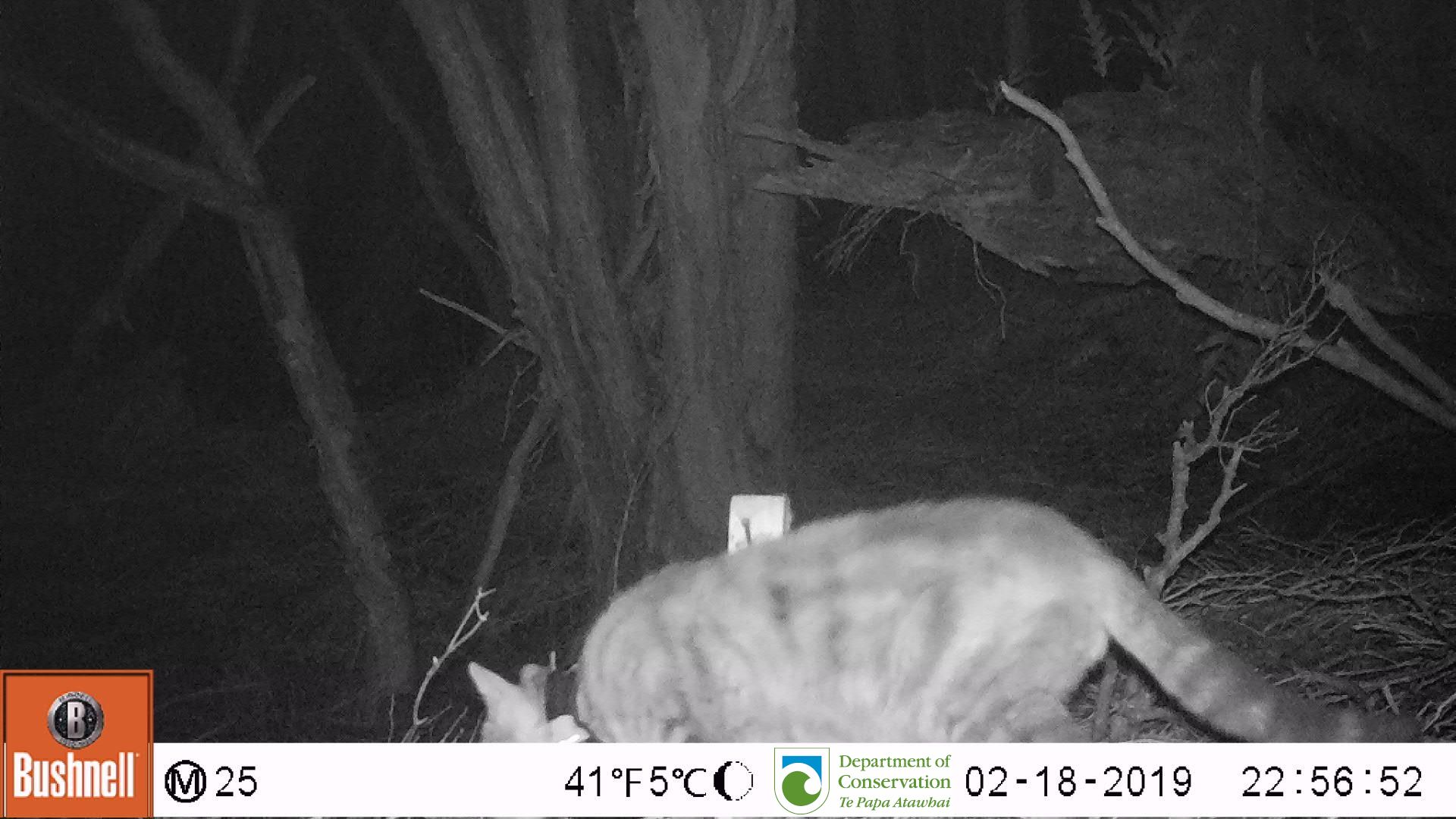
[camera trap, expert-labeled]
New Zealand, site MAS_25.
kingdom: Animalia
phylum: Chordata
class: Mammalia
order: Carnivora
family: Felidae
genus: Felis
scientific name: Felis catus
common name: domestic cat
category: cat